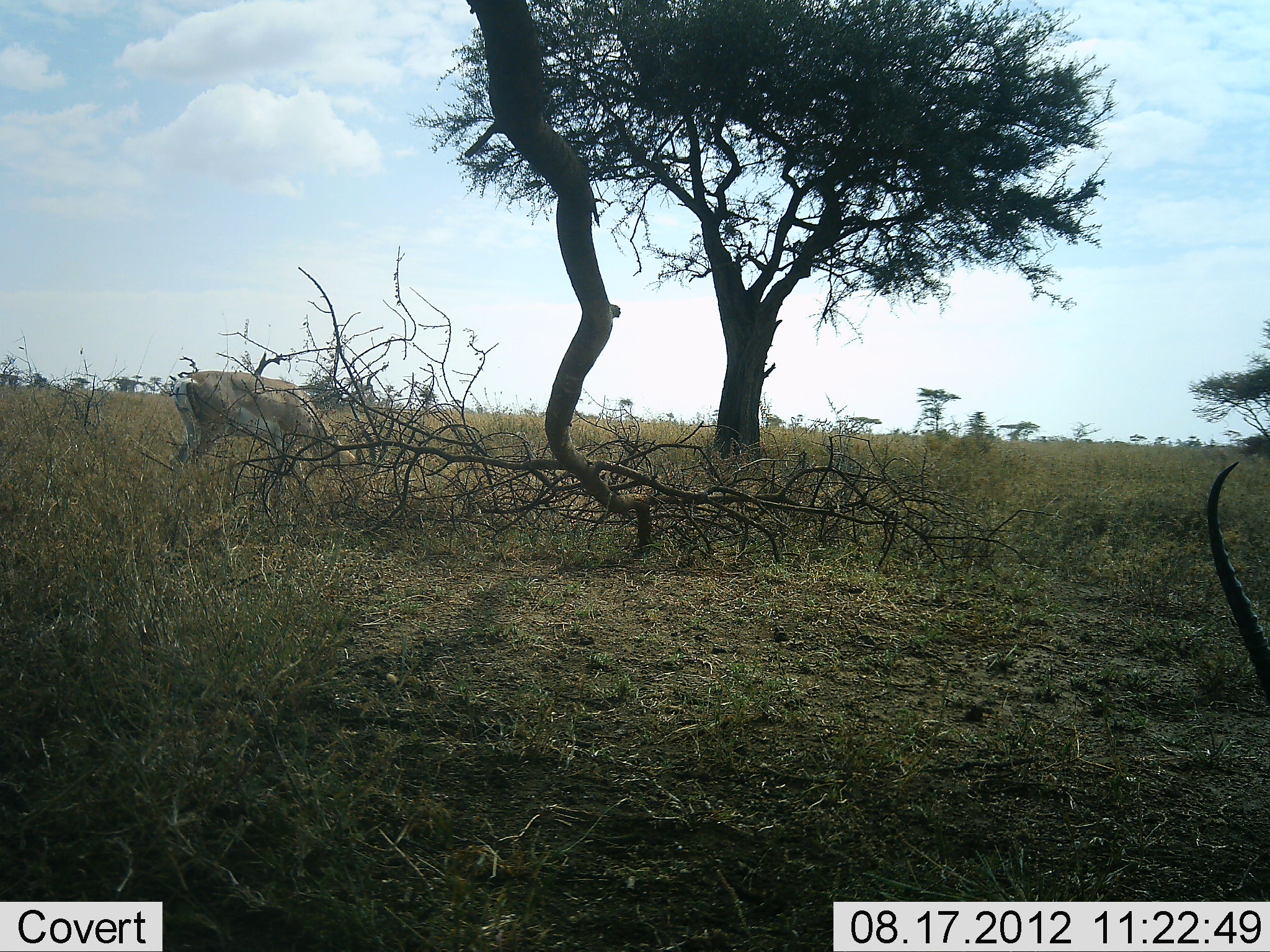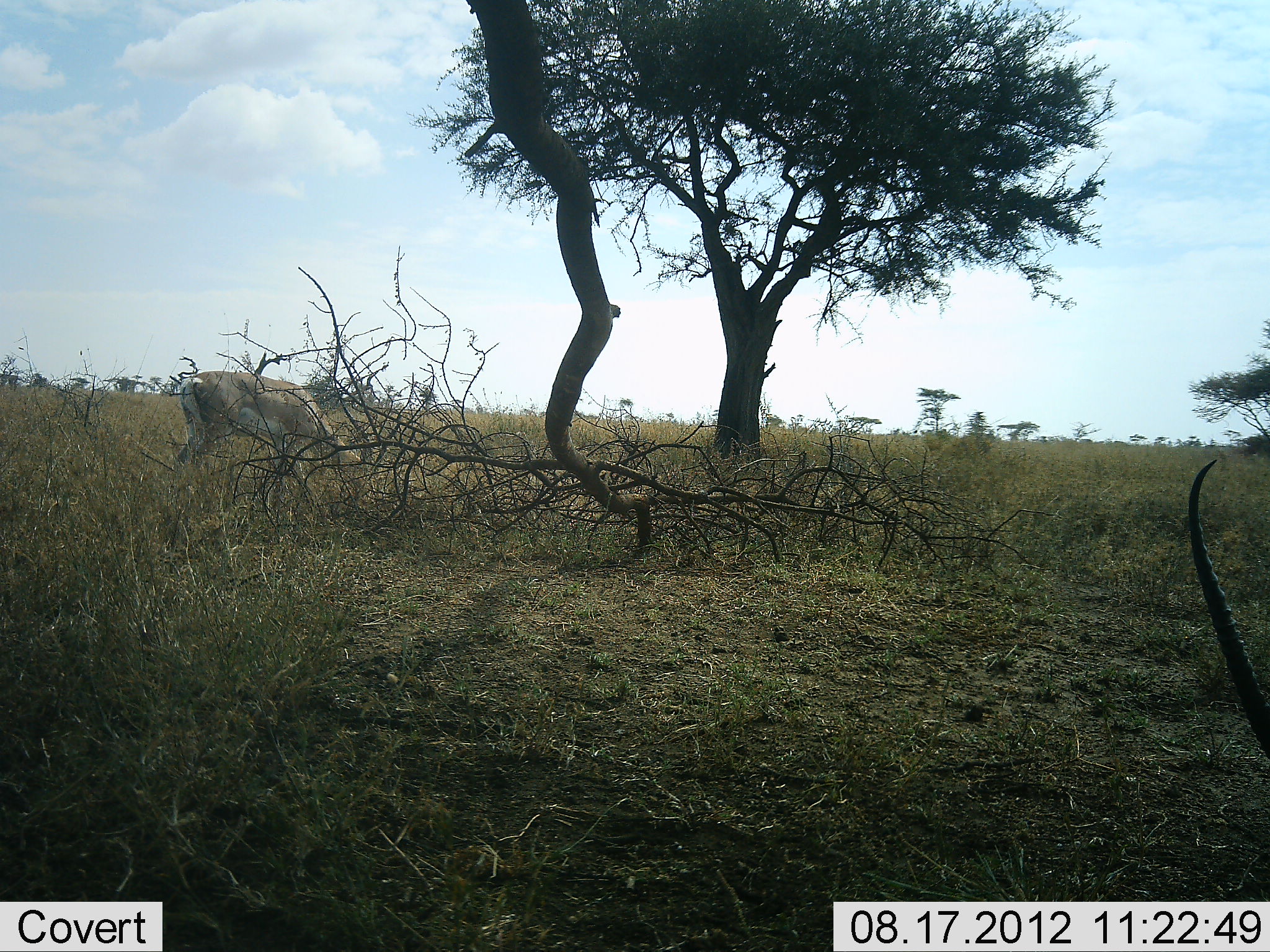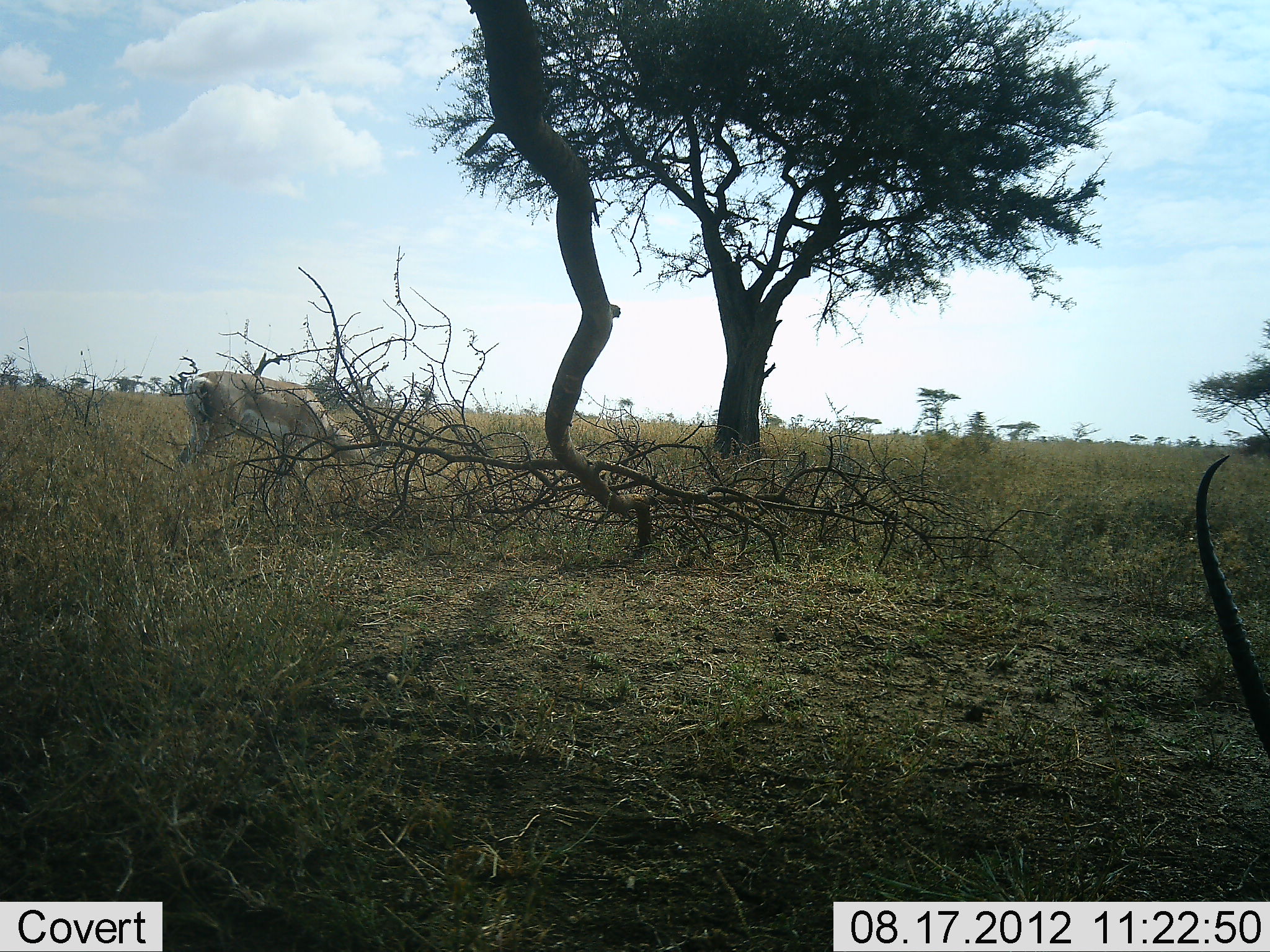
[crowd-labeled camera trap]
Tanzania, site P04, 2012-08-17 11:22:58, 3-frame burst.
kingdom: Animalia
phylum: Chordata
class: Mammalia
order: Artiodactyla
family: Bovidae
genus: Nanger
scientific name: Nanger granti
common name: grant's gazelle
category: gazellegrants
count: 2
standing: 9%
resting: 0%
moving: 9%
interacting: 0%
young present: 0%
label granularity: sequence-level